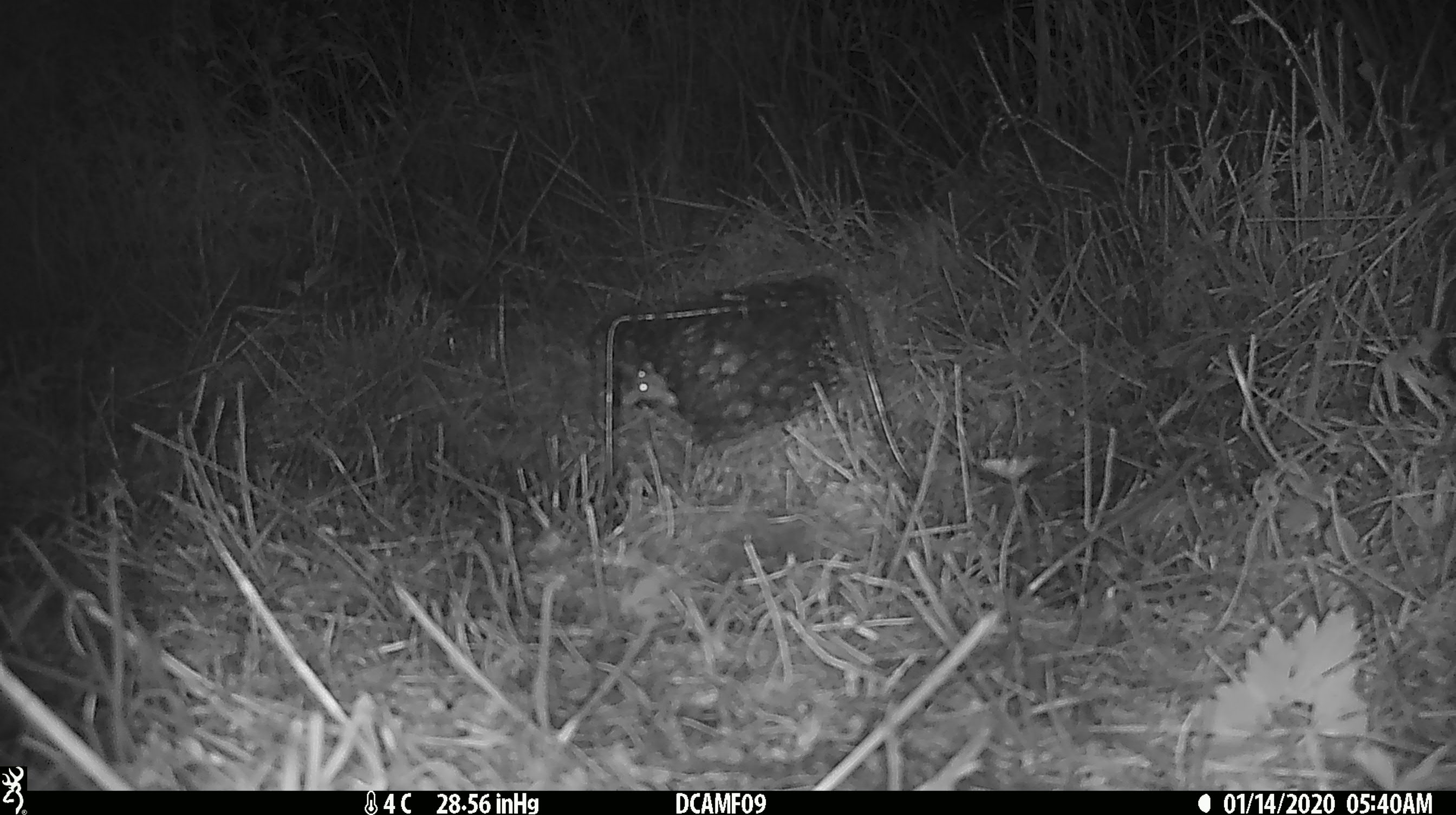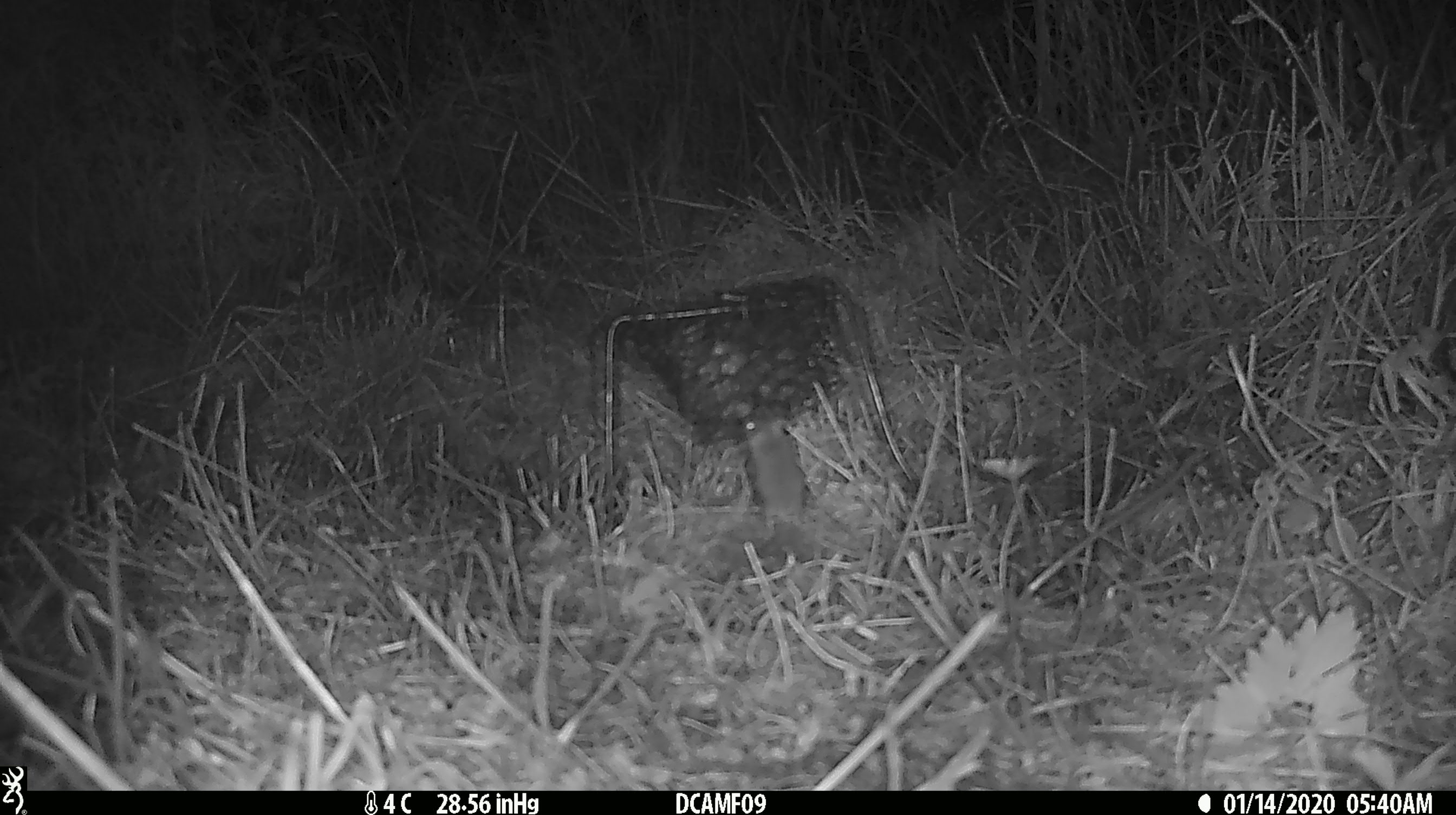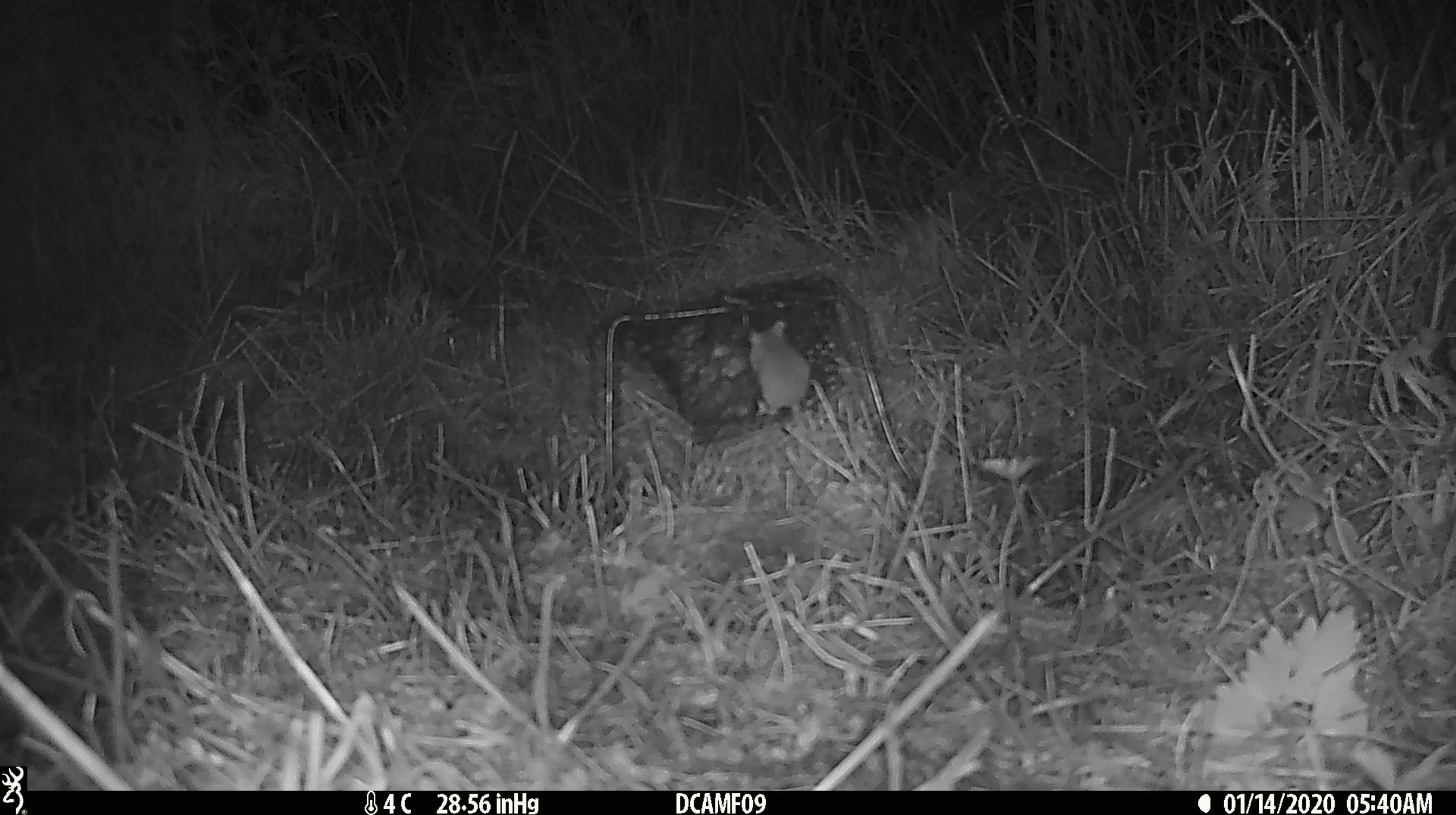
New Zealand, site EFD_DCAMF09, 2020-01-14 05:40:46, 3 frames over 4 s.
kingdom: Animalia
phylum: Chordata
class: Mammalia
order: Rodentia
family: Muridae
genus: Mus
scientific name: Mus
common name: mouse